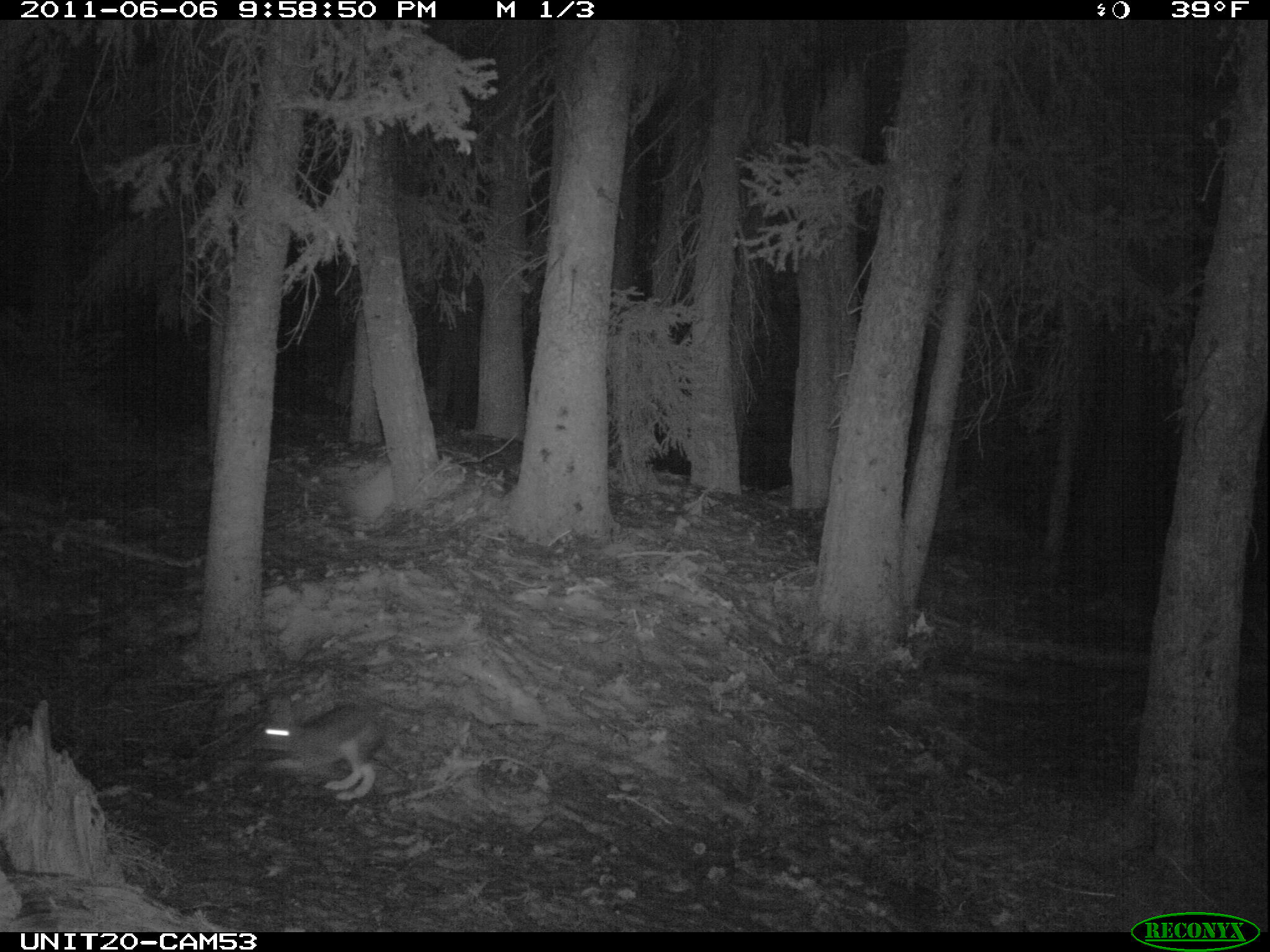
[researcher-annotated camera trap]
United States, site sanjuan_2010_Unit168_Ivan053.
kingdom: Animalia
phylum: Chordata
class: Mammalia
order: Lagomorpha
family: Leporidae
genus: Lepus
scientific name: Lepus americanus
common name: snowshoe hare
Lepus americanus (snowshoe hare).